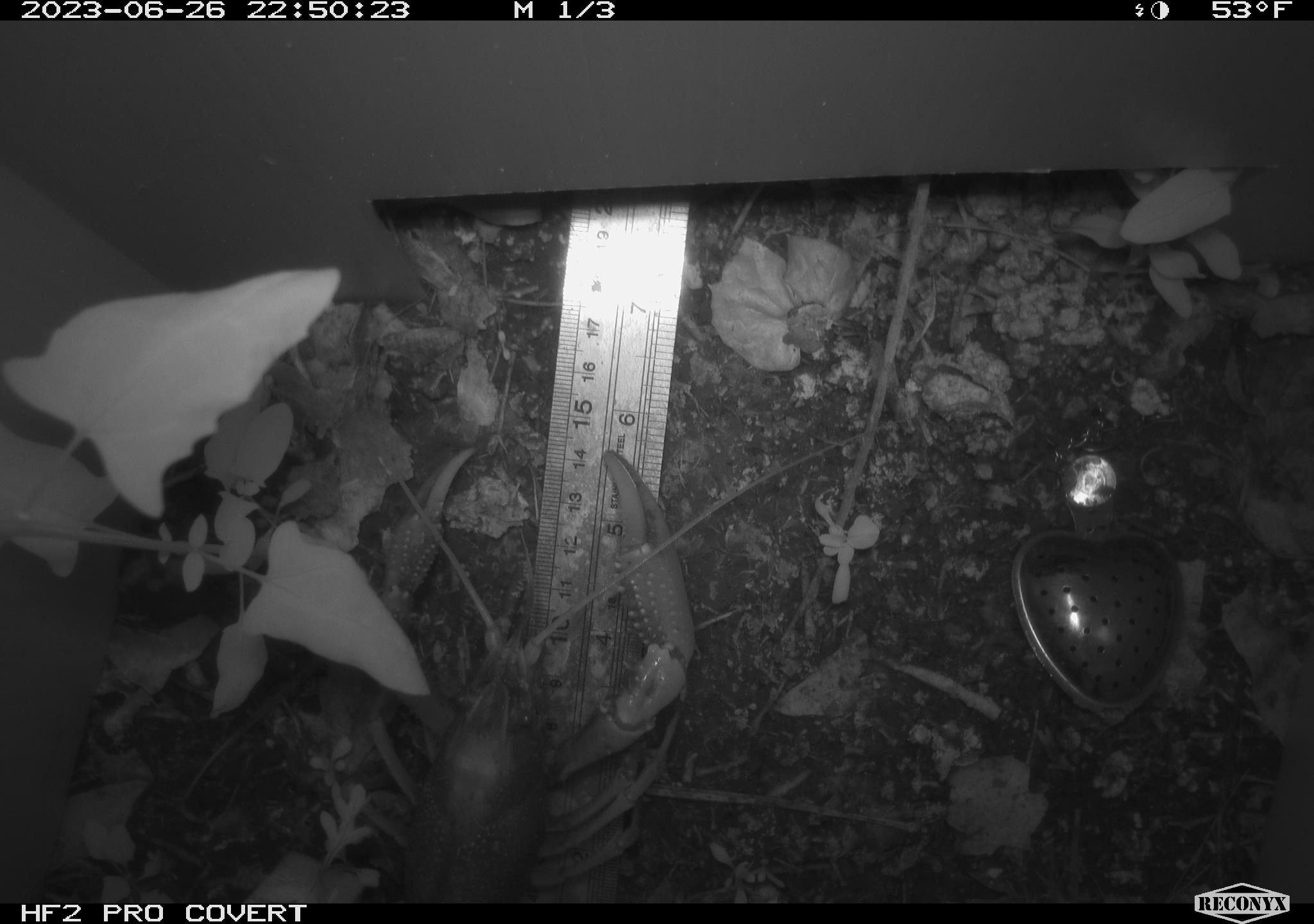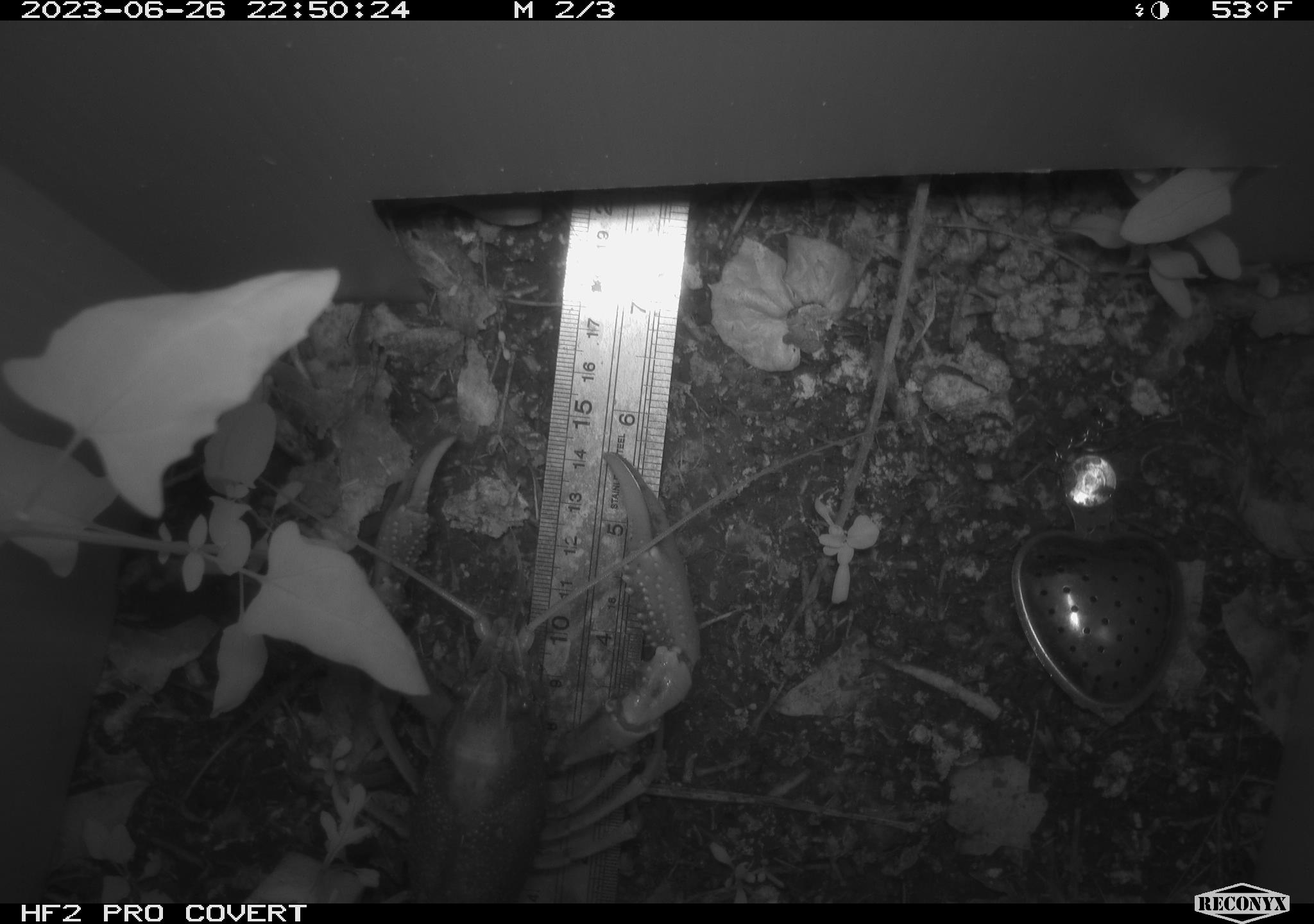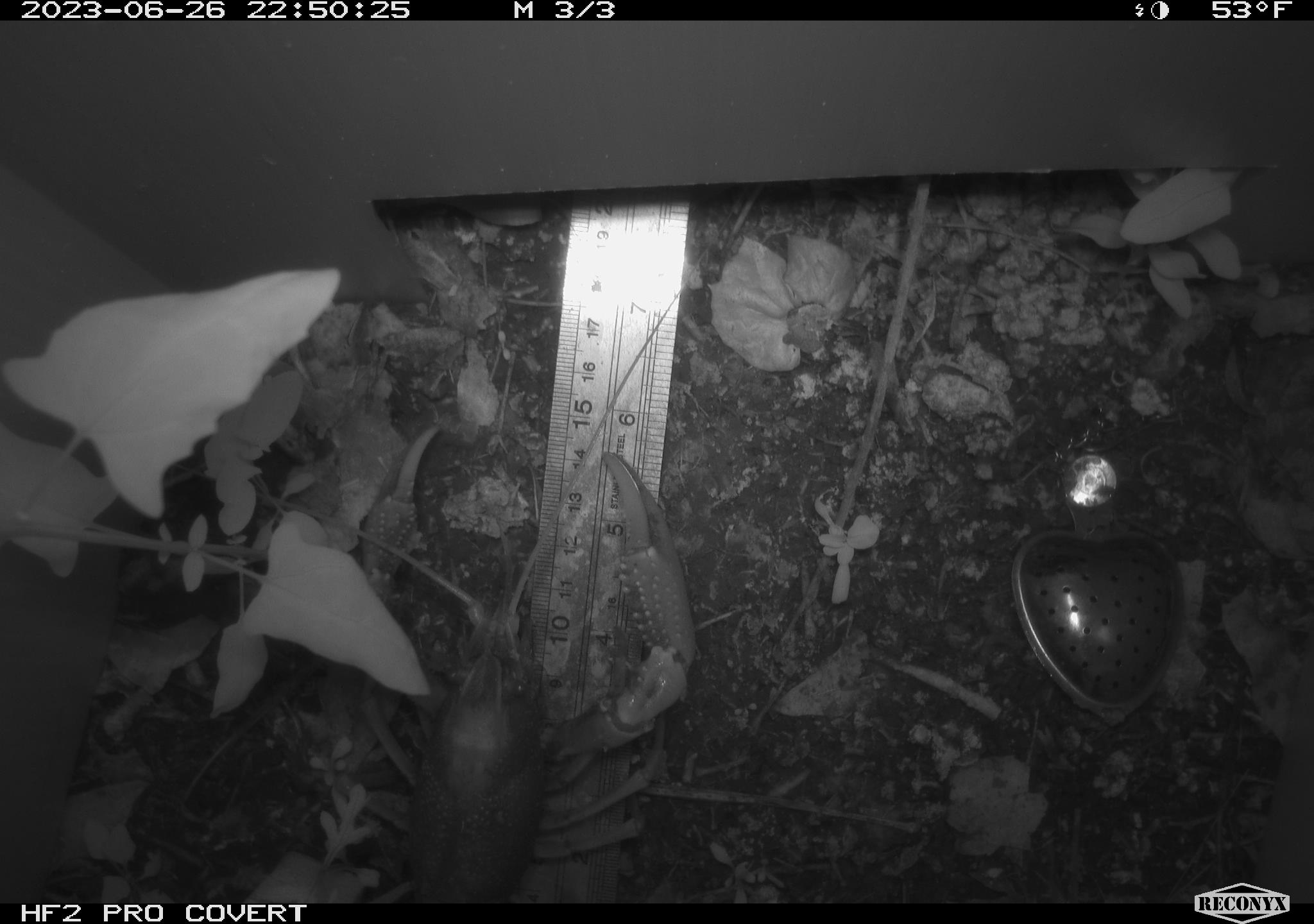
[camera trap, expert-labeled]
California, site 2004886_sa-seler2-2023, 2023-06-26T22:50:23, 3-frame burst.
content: unidentified animal